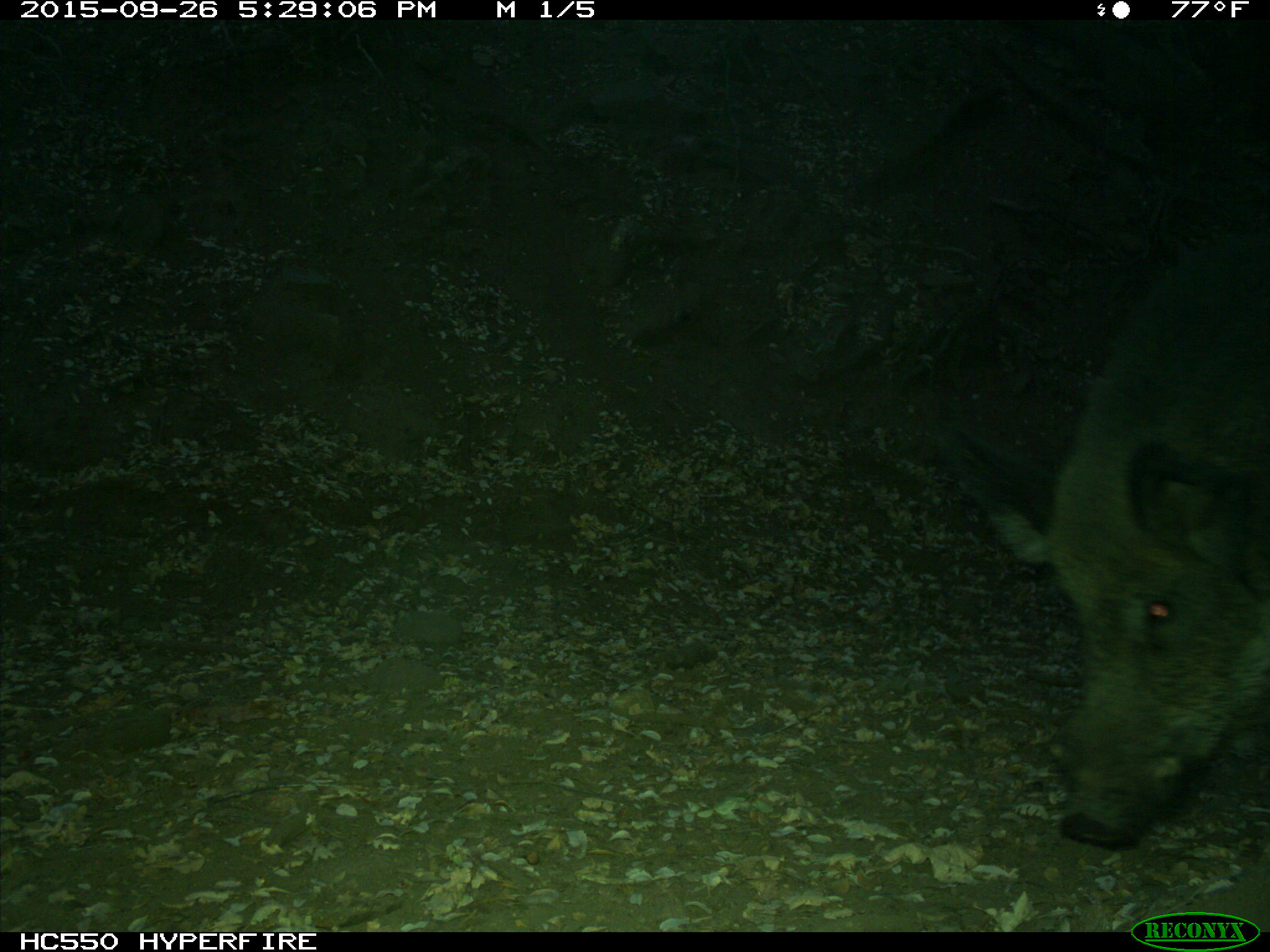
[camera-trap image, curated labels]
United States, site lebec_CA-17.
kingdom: Animalia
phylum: Chordata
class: Mammalia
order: Artiodactyla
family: Suidae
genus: Sus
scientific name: Sus scrofa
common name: wild boar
Sus scrofa (wild boar).